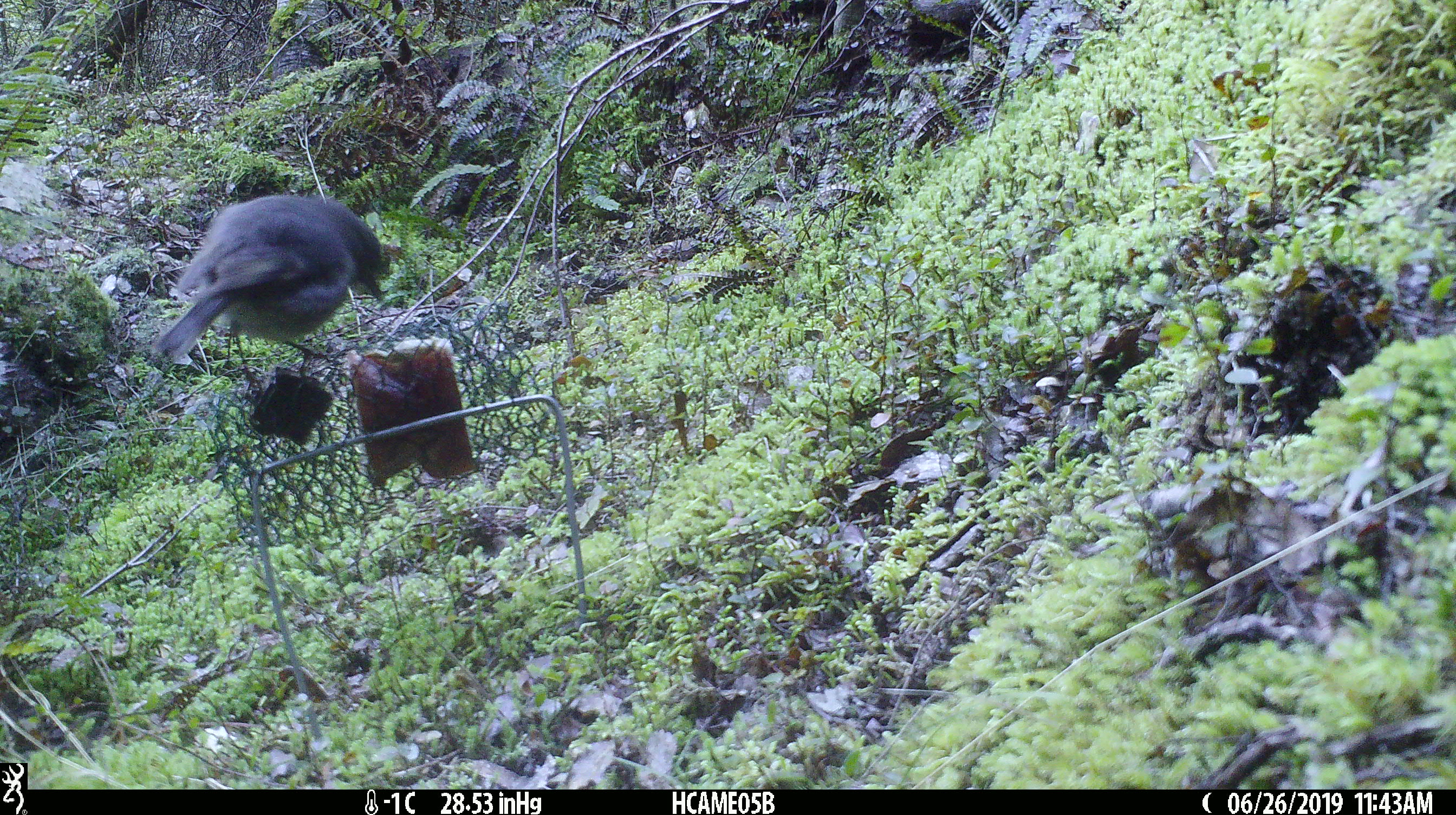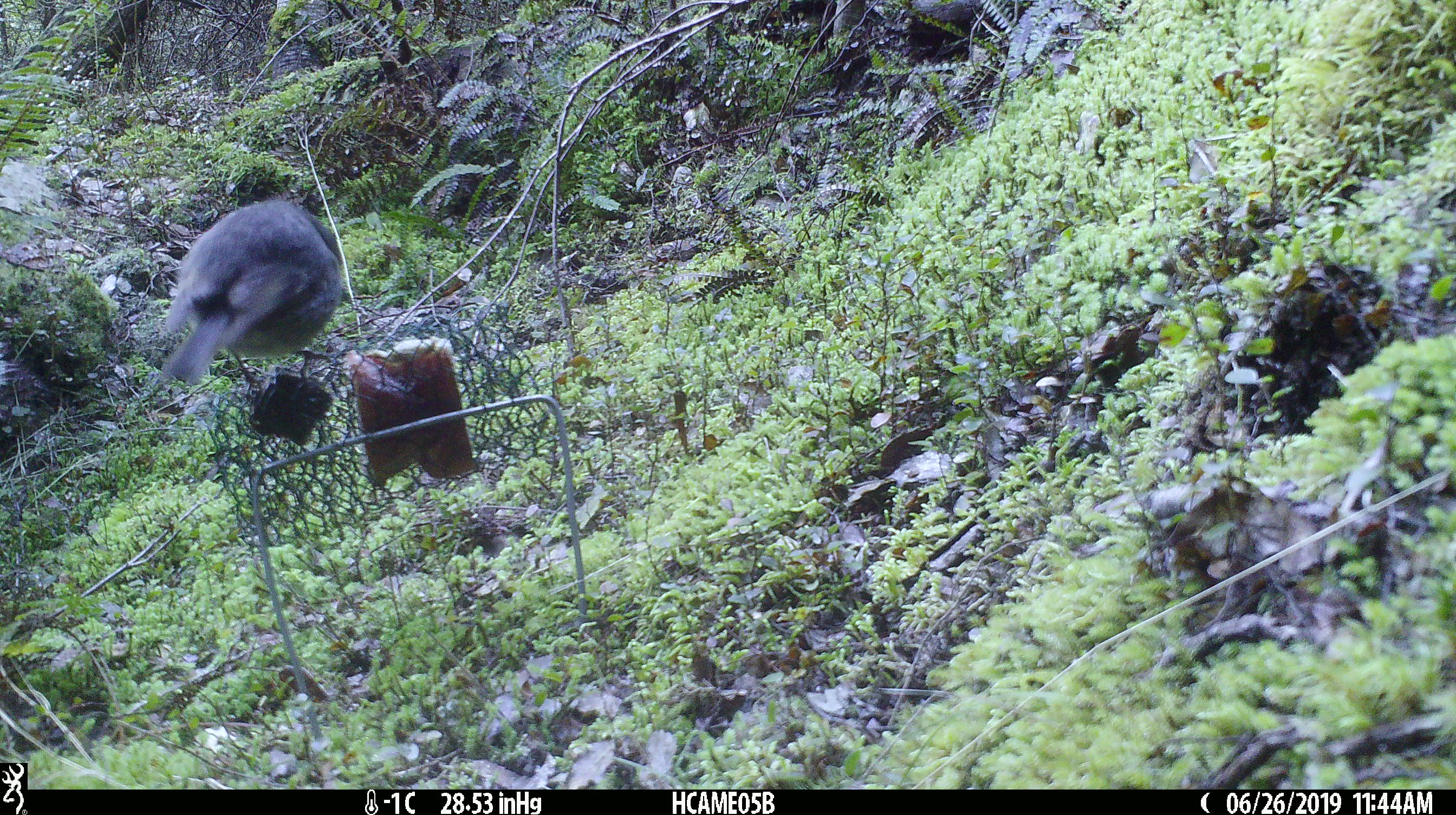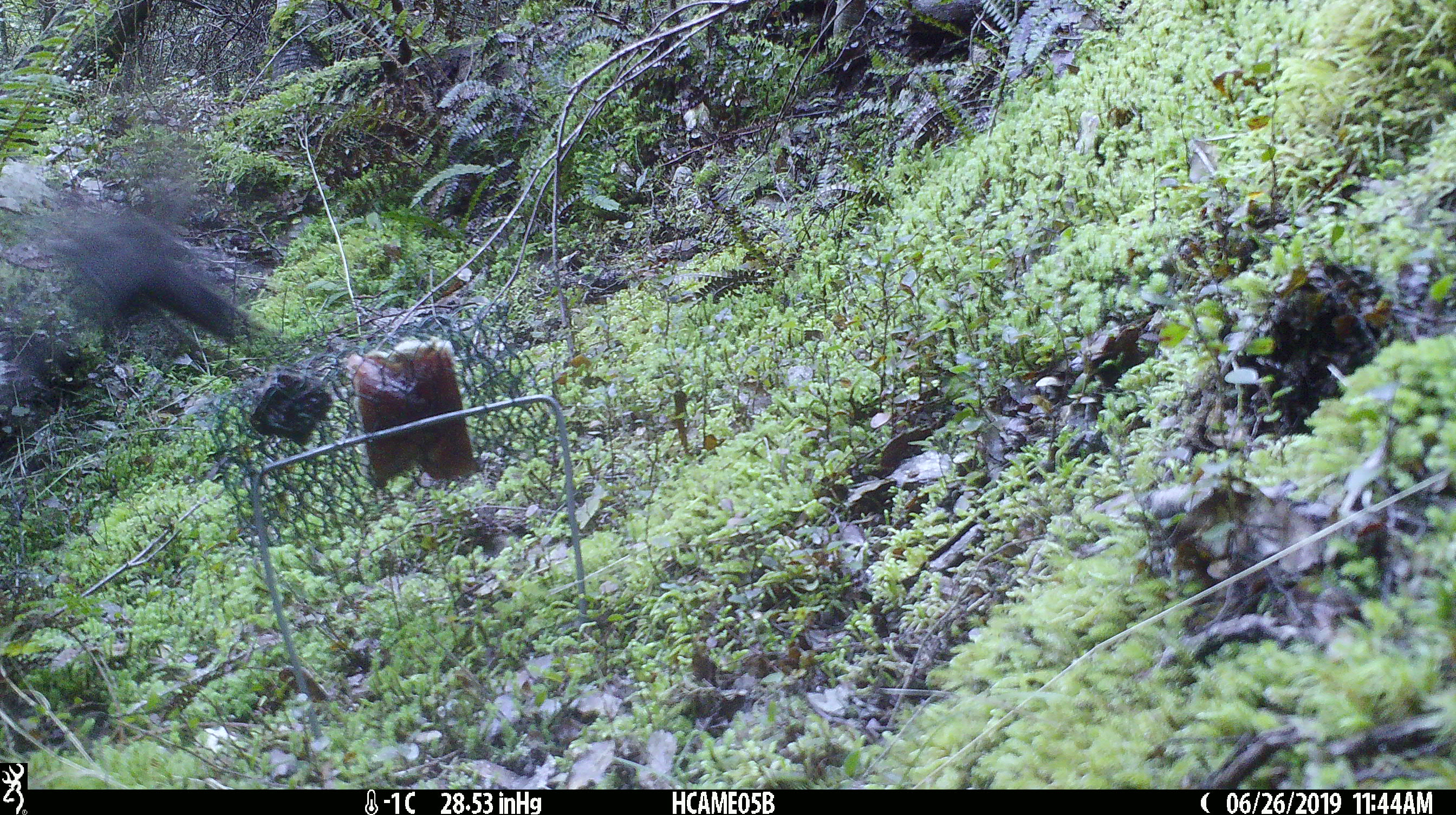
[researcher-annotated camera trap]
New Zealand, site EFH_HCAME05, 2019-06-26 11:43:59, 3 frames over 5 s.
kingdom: Animalia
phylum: Chordata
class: Aves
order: Passeriformes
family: Petroicidae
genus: Petroica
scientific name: Petroica australis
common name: new zealand robin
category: robin